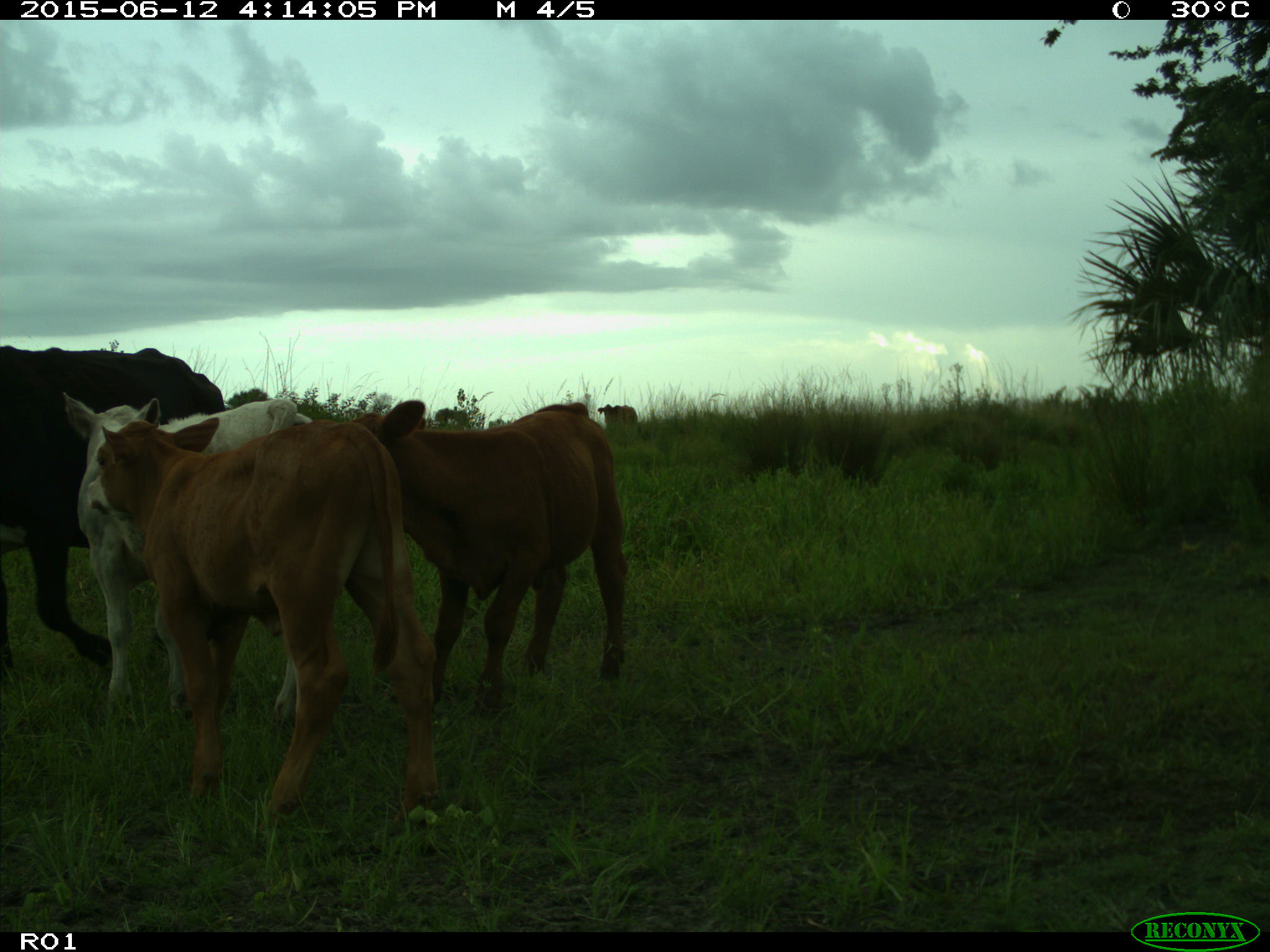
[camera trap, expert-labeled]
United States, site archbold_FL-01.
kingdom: Animalia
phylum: Chordata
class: Mammalia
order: Artiodactyla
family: Bovidae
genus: Bos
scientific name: Bos taurus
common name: domestic cow